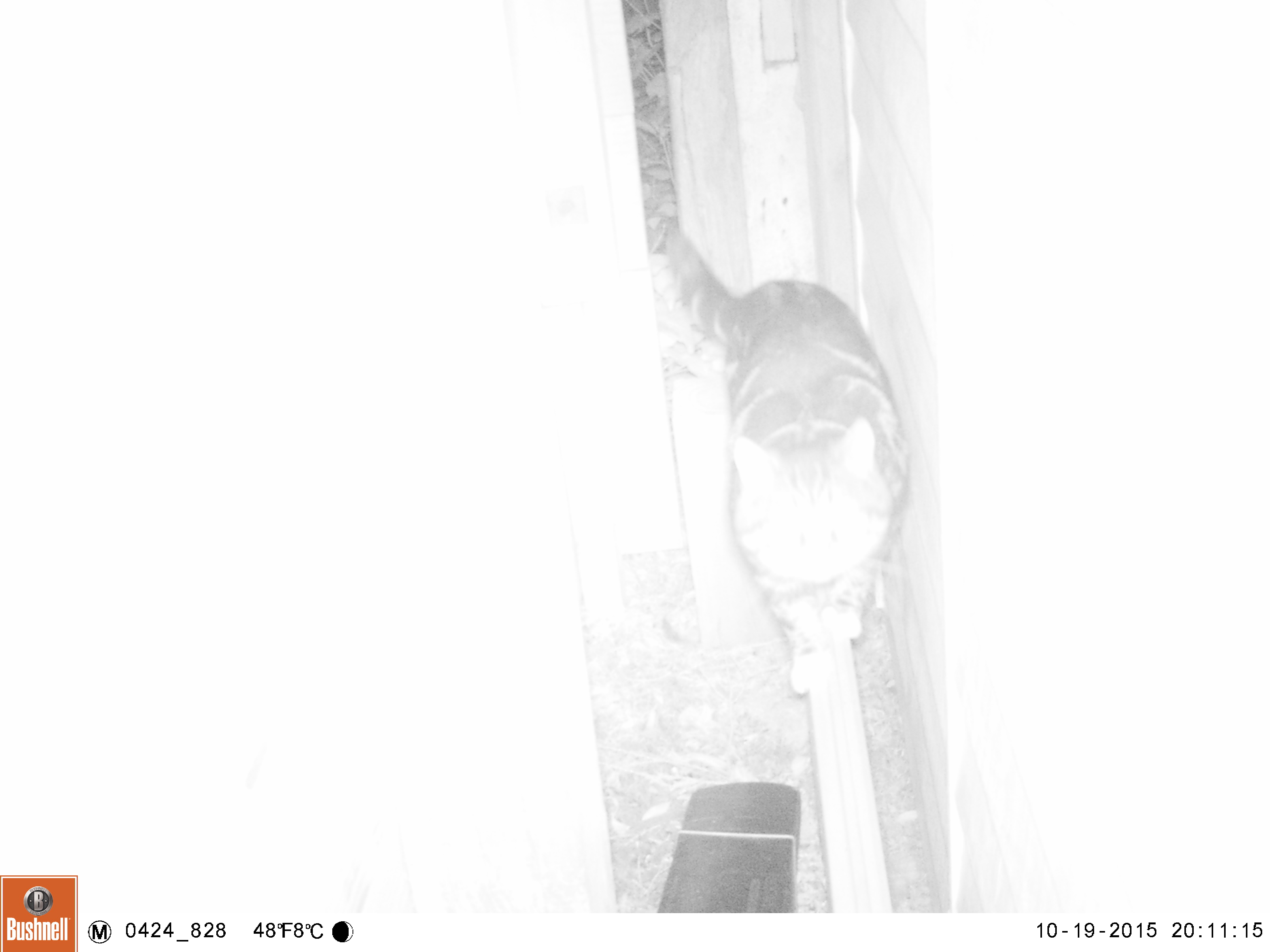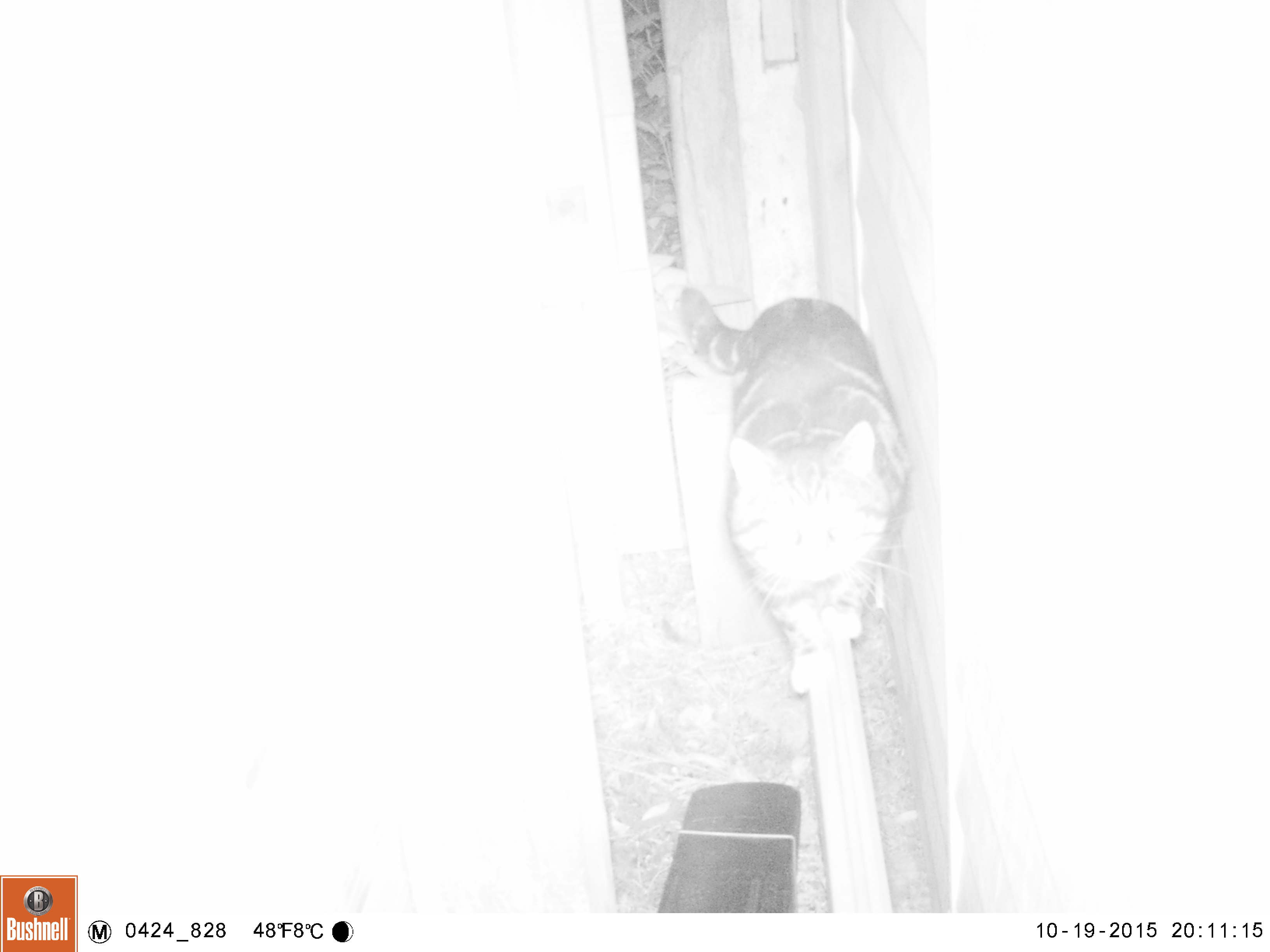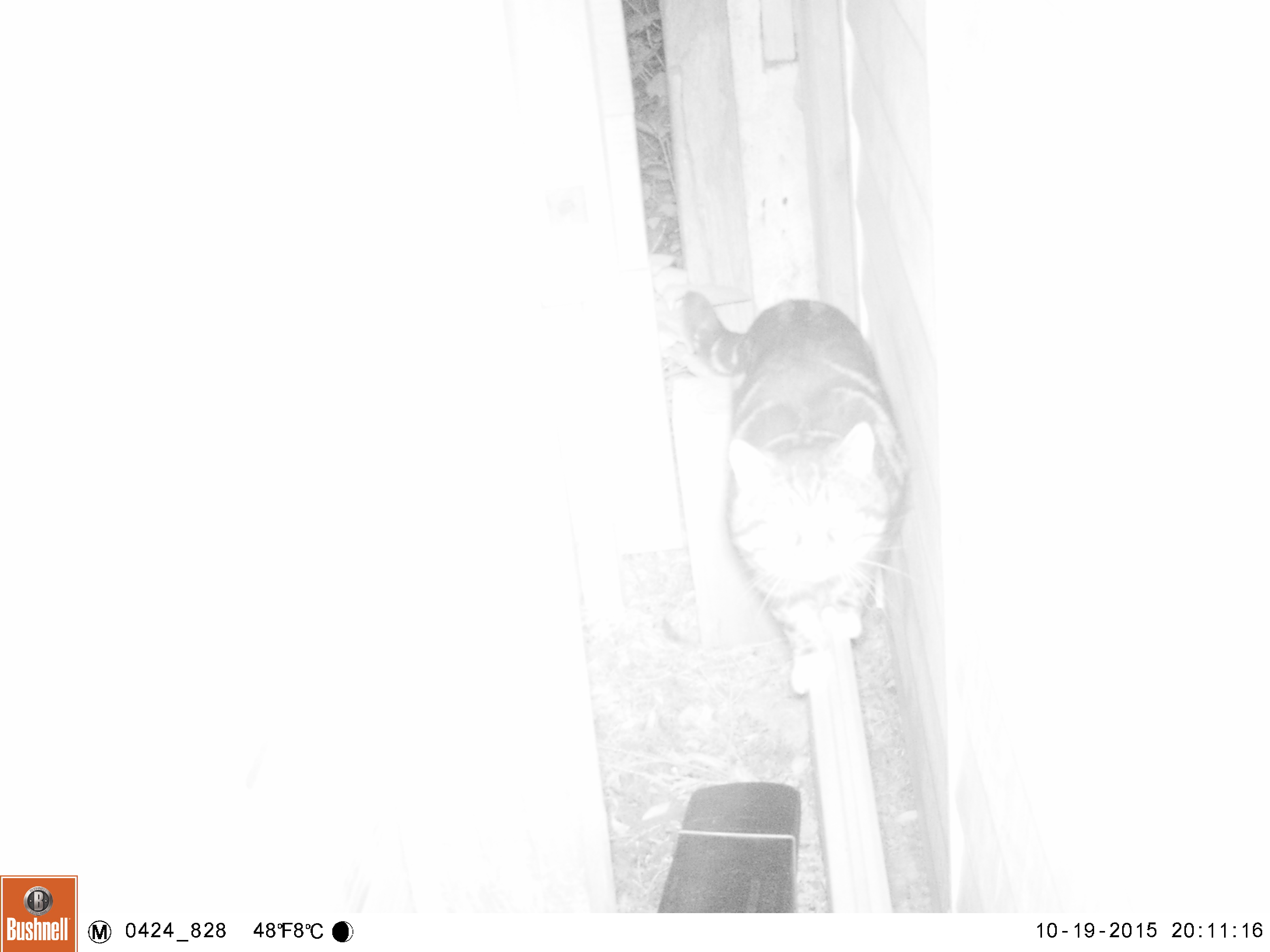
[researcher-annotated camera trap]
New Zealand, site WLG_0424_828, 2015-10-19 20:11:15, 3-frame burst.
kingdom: Animalia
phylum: Chordata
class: Mammalia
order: Carnivora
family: Felidae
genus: Felis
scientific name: Felis catus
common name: domestic cat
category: cat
Cat (domestic cat) (Felis catus).